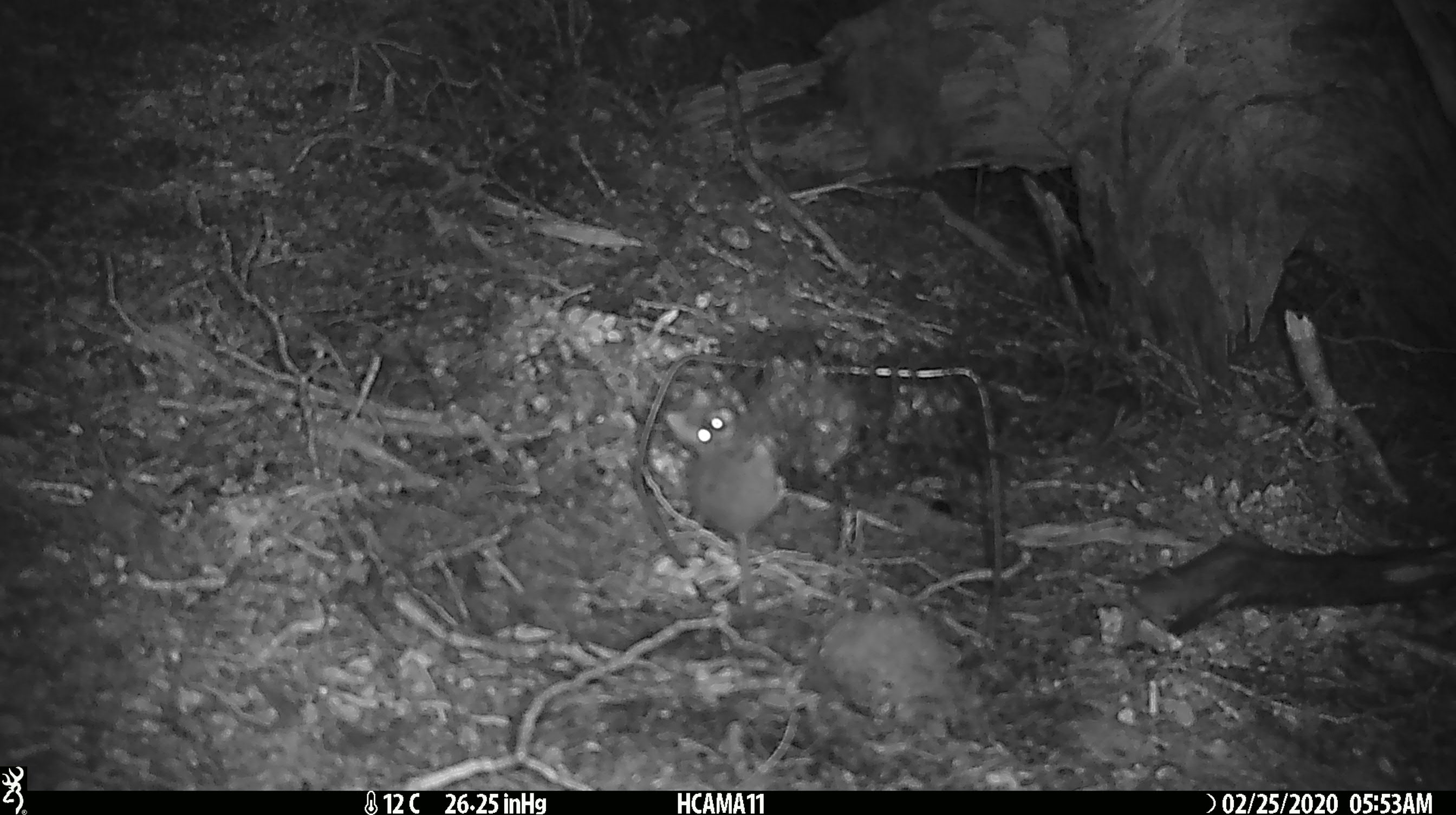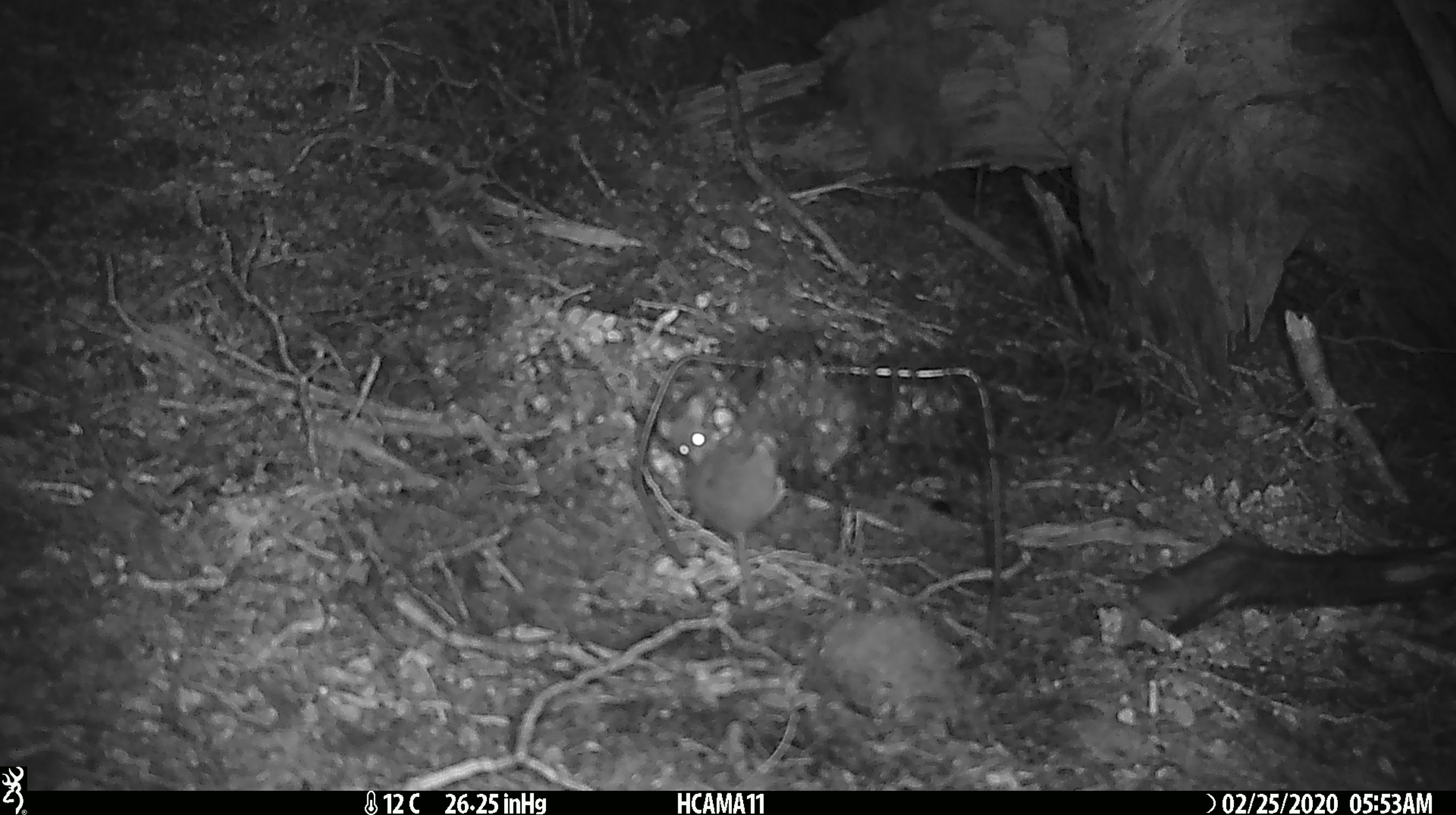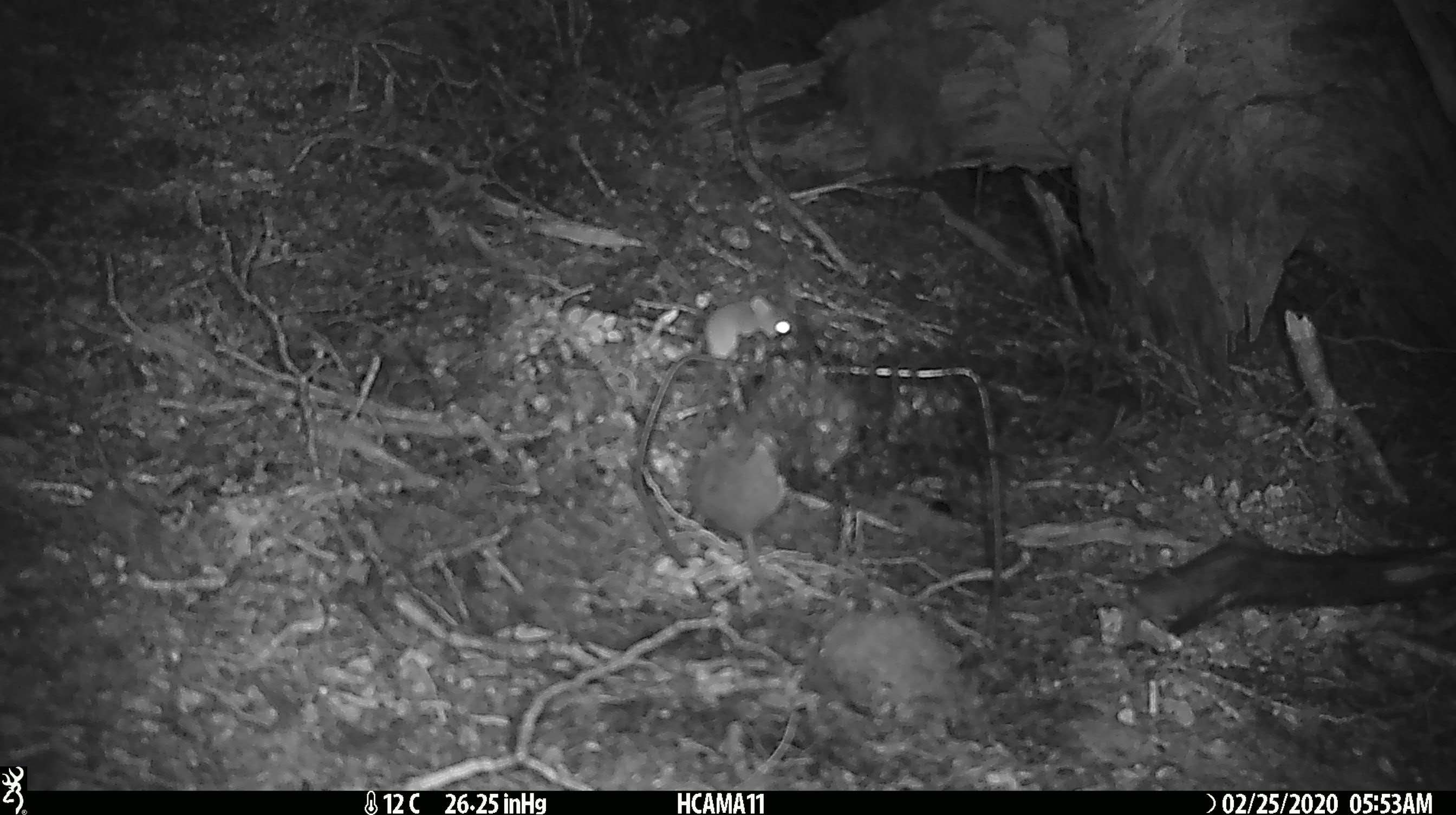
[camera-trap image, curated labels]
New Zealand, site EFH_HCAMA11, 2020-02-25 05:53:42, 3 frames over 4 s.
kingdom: Animalia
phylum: Chordata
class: Mammalia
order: Rodentia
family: Muridae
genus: Mus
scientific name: Mus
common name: mouse